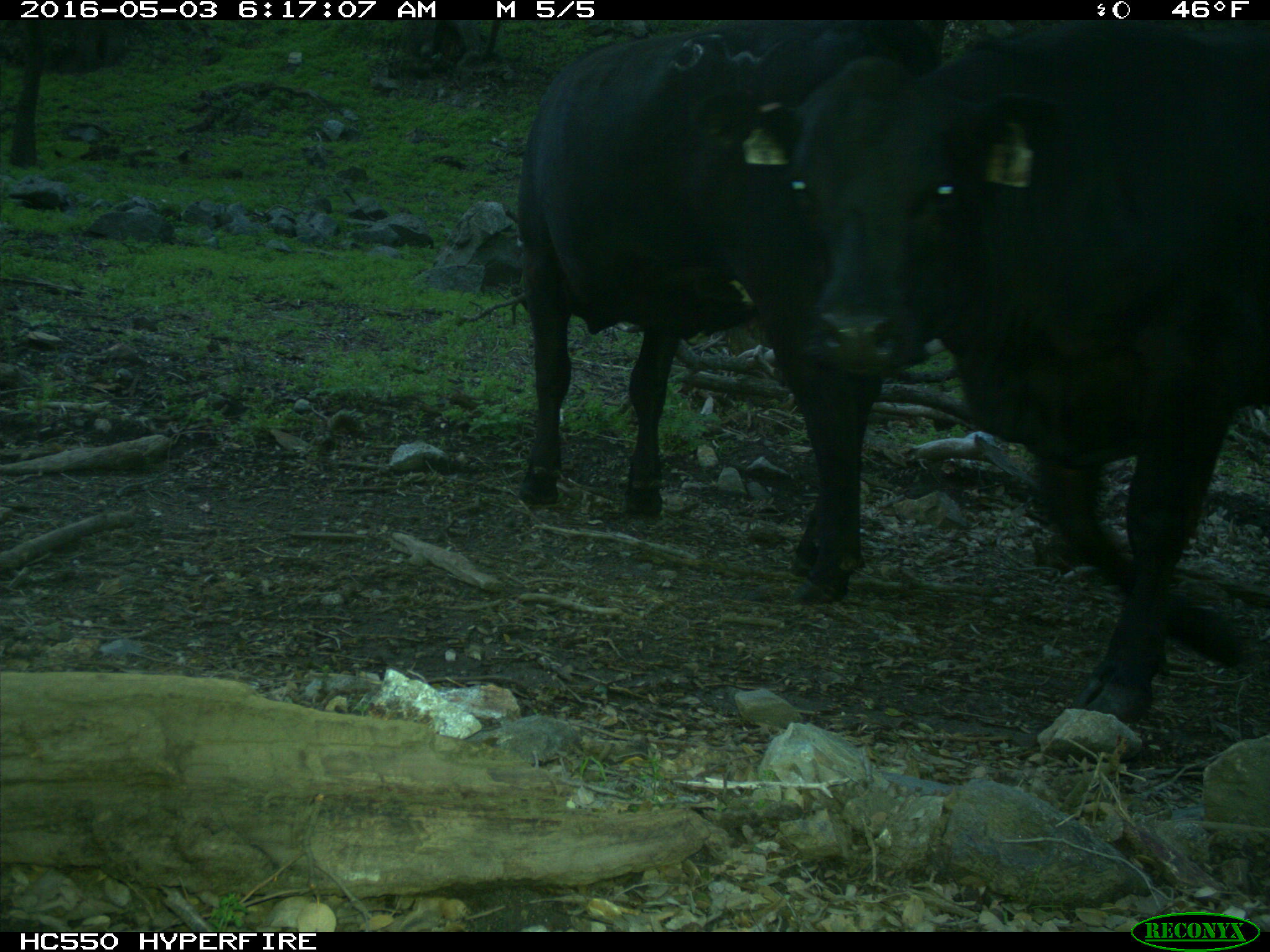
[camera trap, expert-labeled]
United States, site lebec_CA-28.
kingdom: Animalia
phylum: Chordata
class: Mammalia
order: Artiodactyla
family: Bovidae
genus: Bos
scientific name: Bos taurus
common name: domestic cow